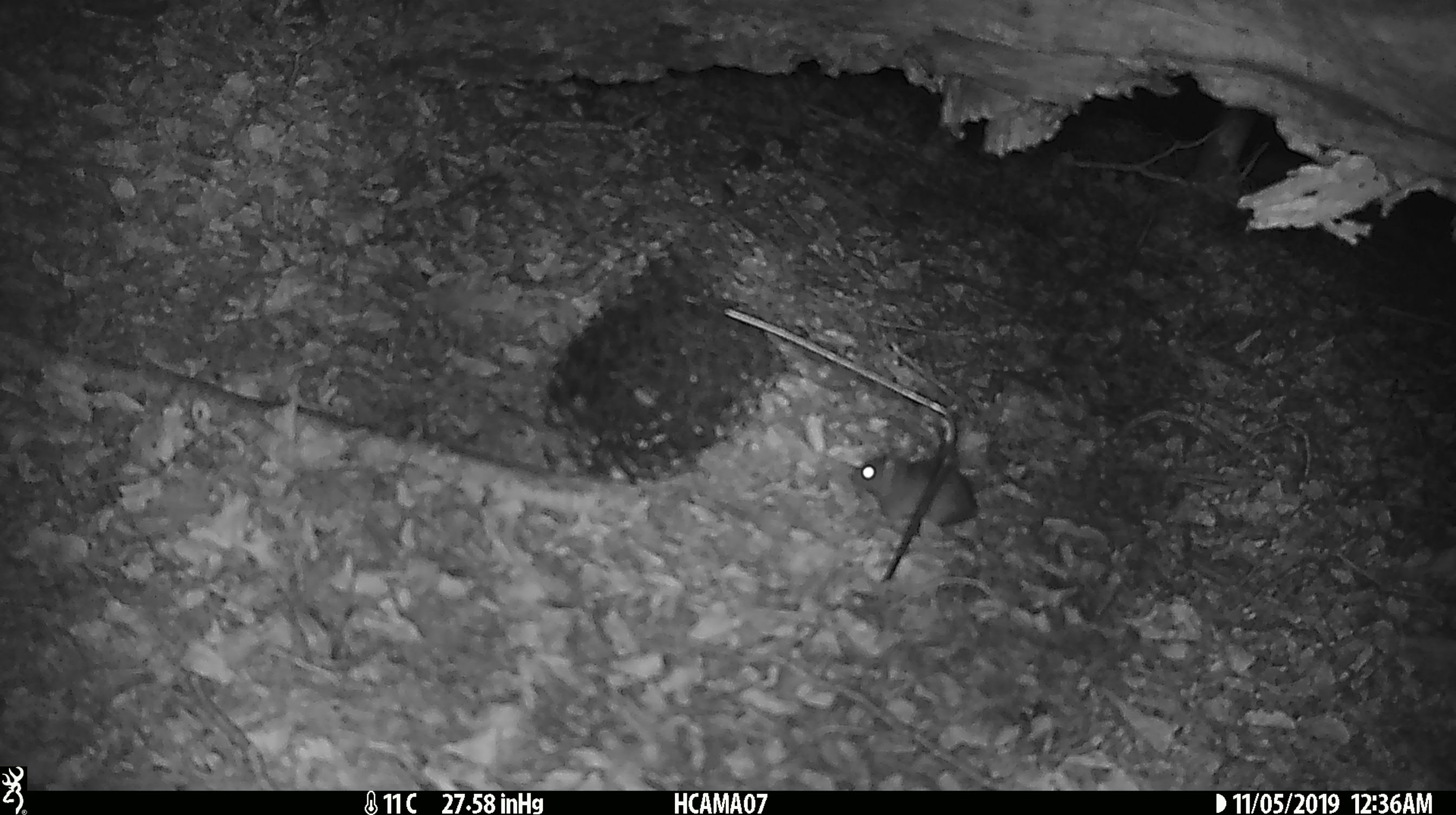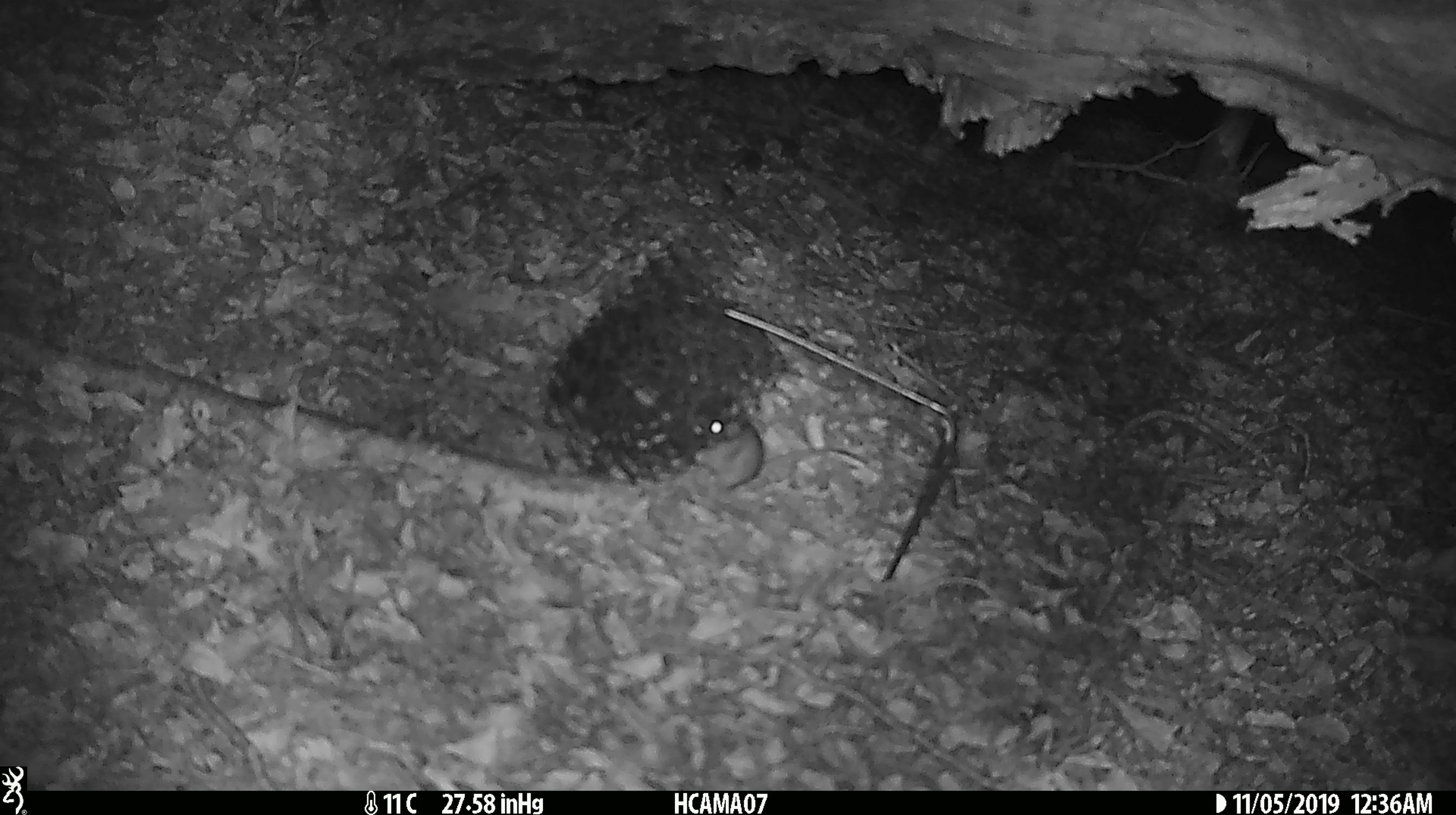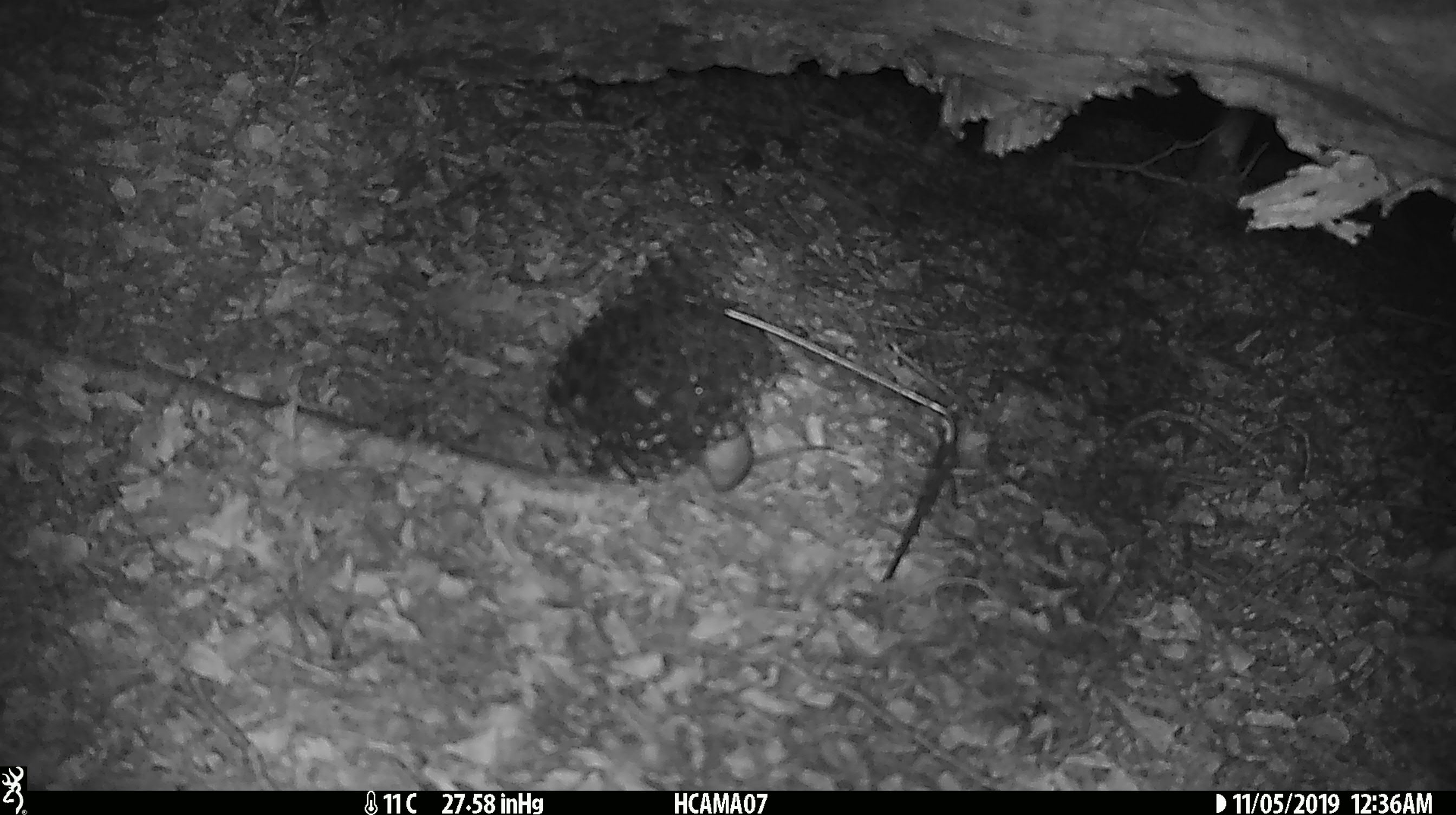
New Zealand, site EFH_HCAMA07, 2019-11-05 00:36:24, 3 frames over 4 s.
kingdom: Animalia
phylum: Chordata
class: Mammalia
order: Rodentia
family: Muridae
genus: Mus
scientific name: Mus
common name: mouse